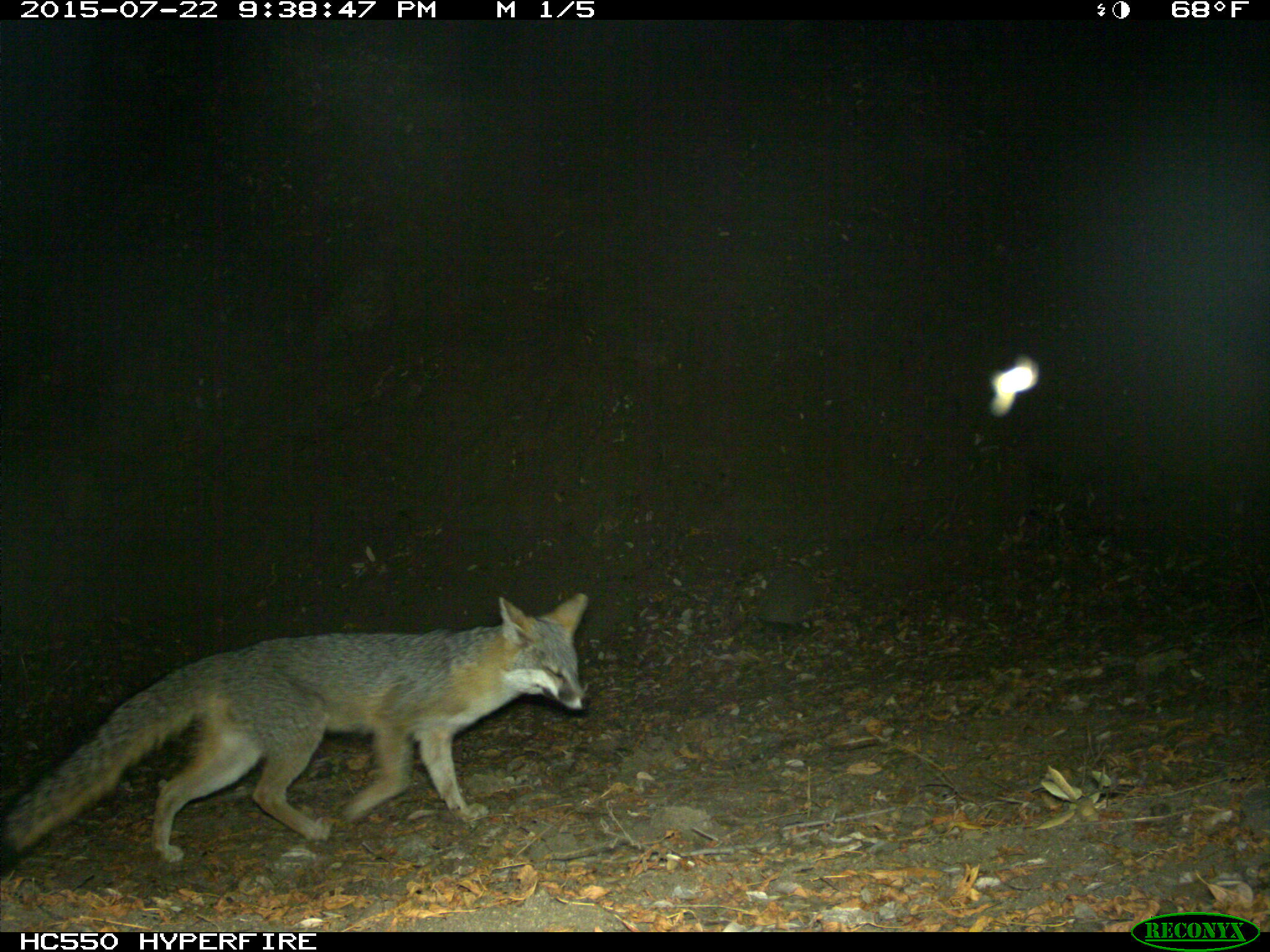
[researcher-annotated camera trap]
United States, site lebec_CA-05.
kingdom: Animalia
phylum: Chordata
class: Mammalia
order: Carnivora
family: Canidae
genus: Urocyon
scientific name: Urocyon cinereoargenteus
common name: gray fox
Urocyon cinereoargenteus (gray fox).